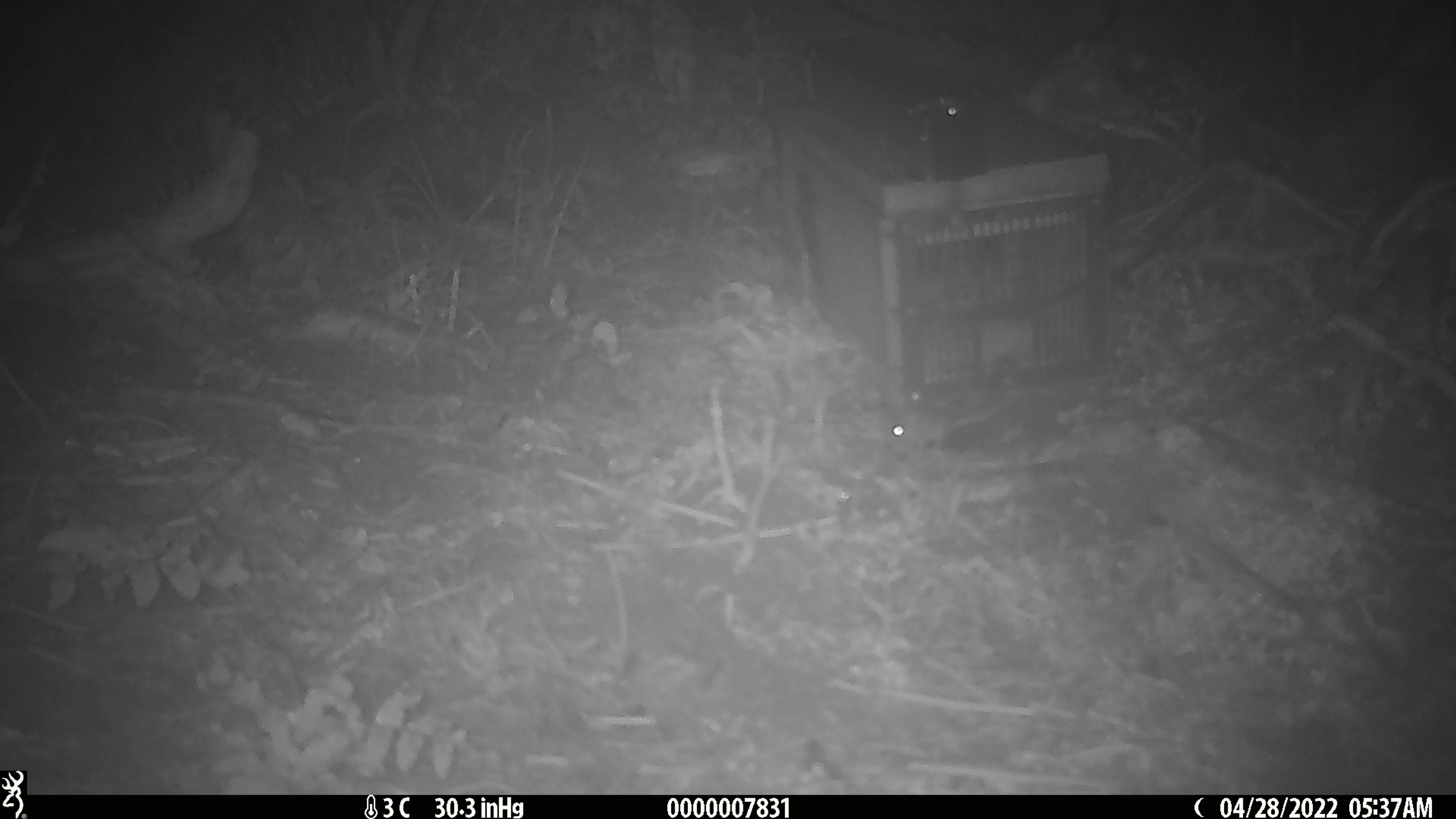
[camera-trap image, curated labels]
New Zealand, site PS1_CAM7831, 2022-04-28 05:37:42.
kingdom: Animalia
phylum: Chordata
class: Mammalia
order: Rodentia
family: Muridae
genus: Mus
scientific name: Mus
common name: mouse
Mouse (Mus).